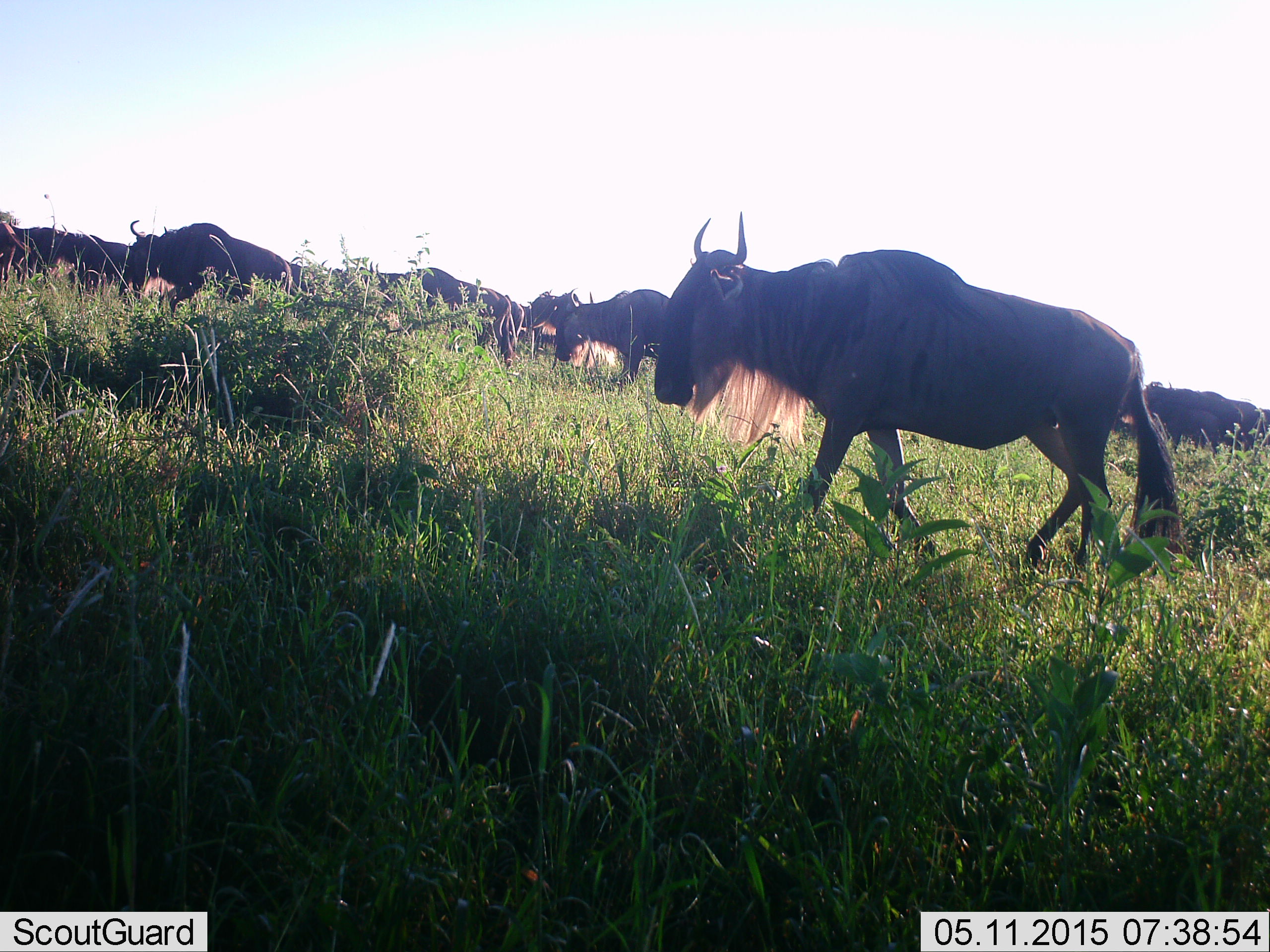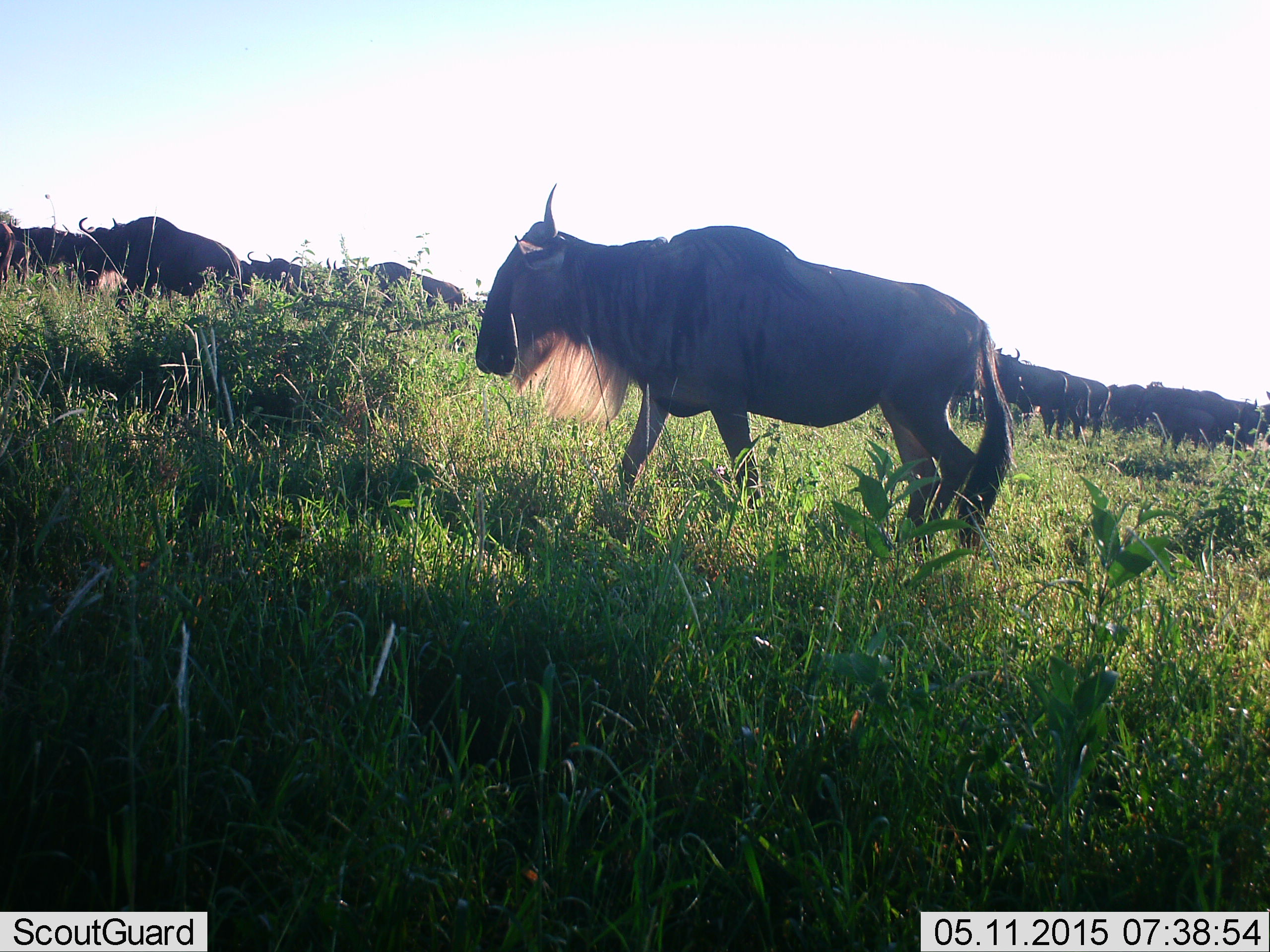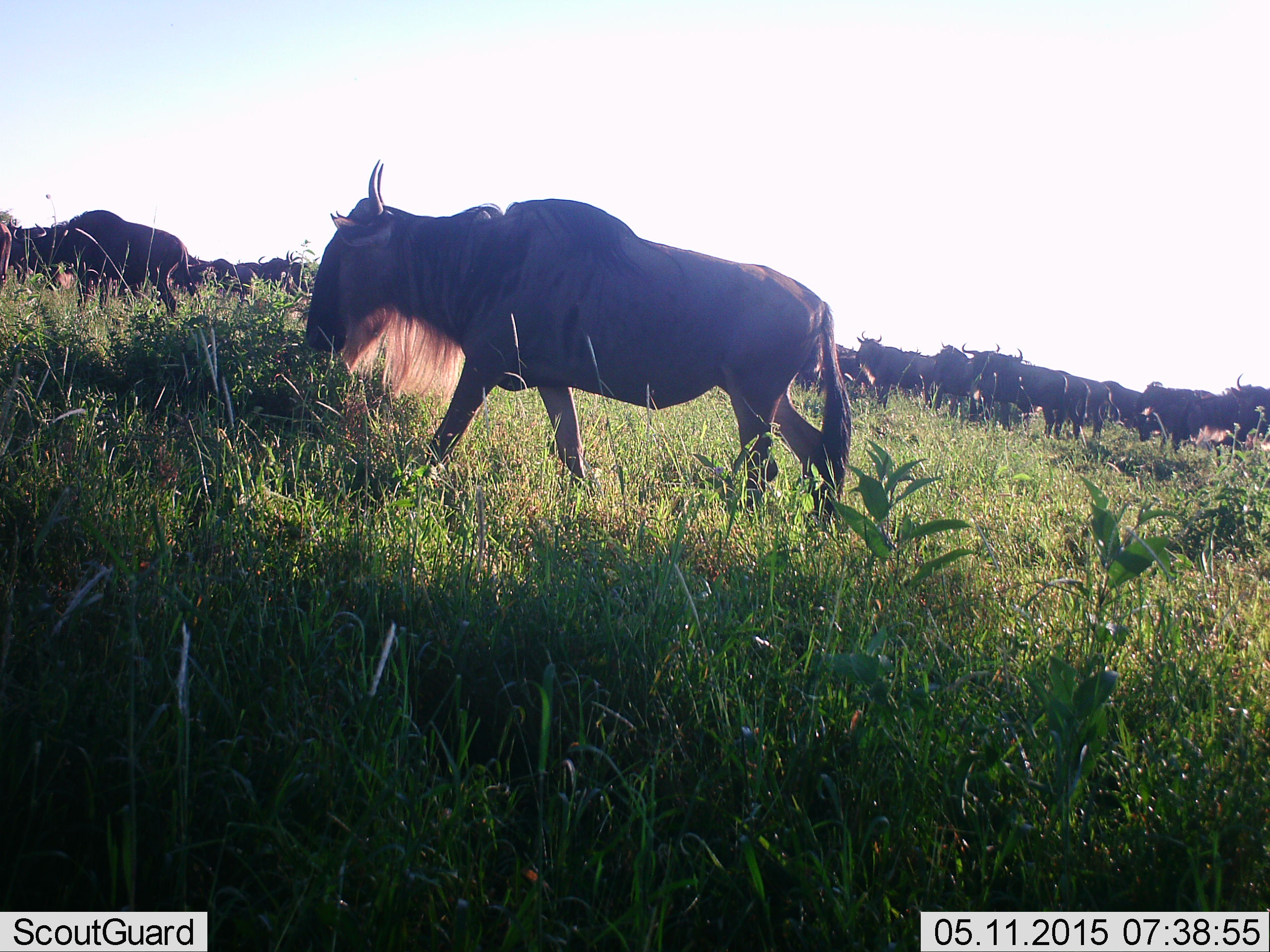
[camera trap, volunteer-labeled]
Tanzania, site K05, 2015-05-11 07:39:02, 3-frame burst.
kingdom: Animalia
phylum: Chordata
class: Mammalia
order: Artiodactyla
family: Bovidae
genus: Connochaetes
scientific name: Connochaetes taurinus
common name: blue wildebeest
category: wildebeest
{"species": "wildebeest (blue wildebeest) (Connochaetes taurinus)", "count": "11-50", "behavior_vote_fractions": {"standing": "30%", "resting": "0%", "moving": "90%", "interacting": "0%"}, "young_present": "0%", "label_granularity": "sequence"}